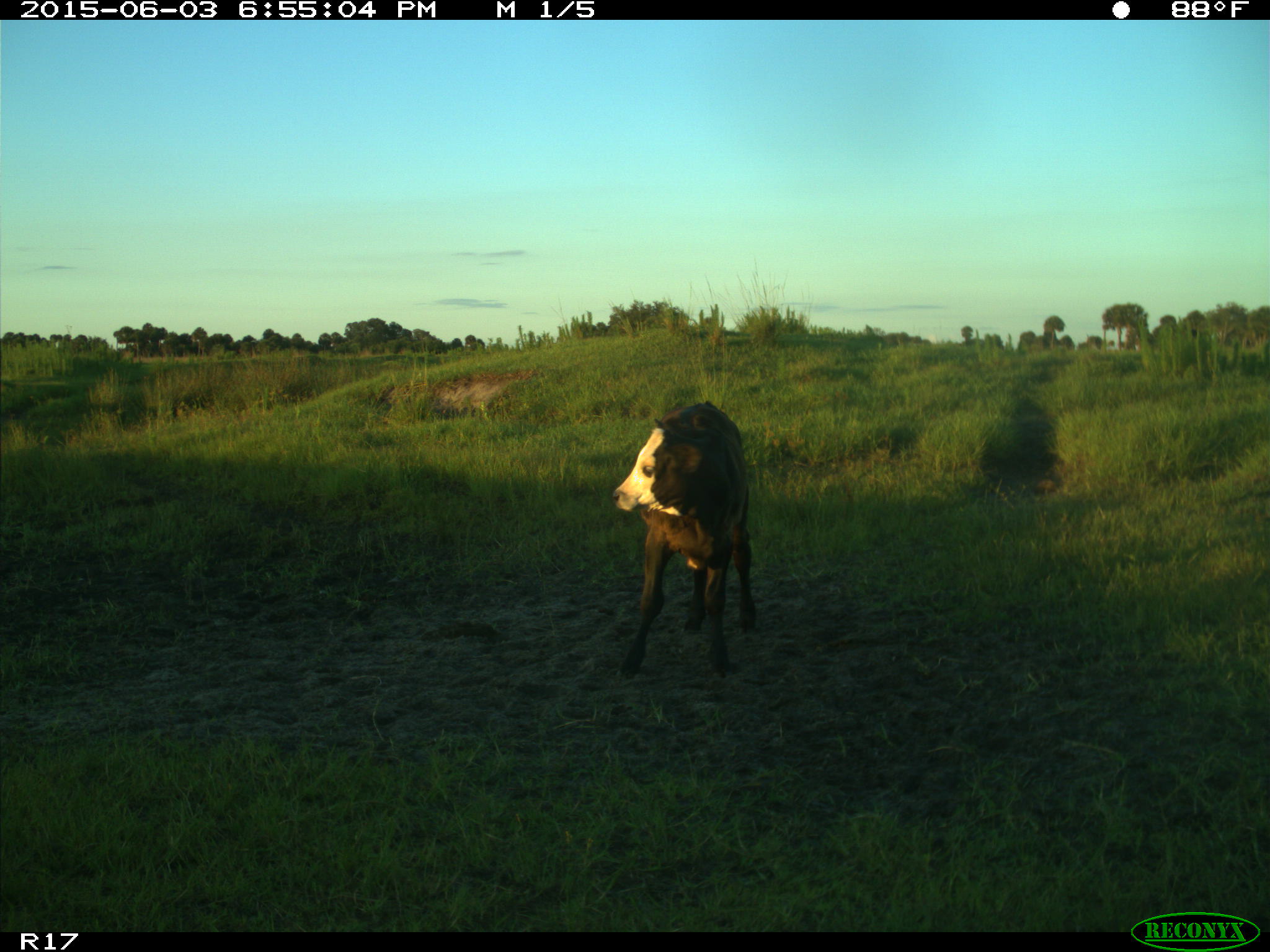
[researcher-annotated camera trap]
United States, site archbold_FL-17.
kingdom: Animalia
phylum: Chordata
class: Mammalia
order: Artiodactyla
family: Bovidae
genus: Bos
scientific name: Bos taurus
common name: domestic cow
Bos taurus (domestic cow).